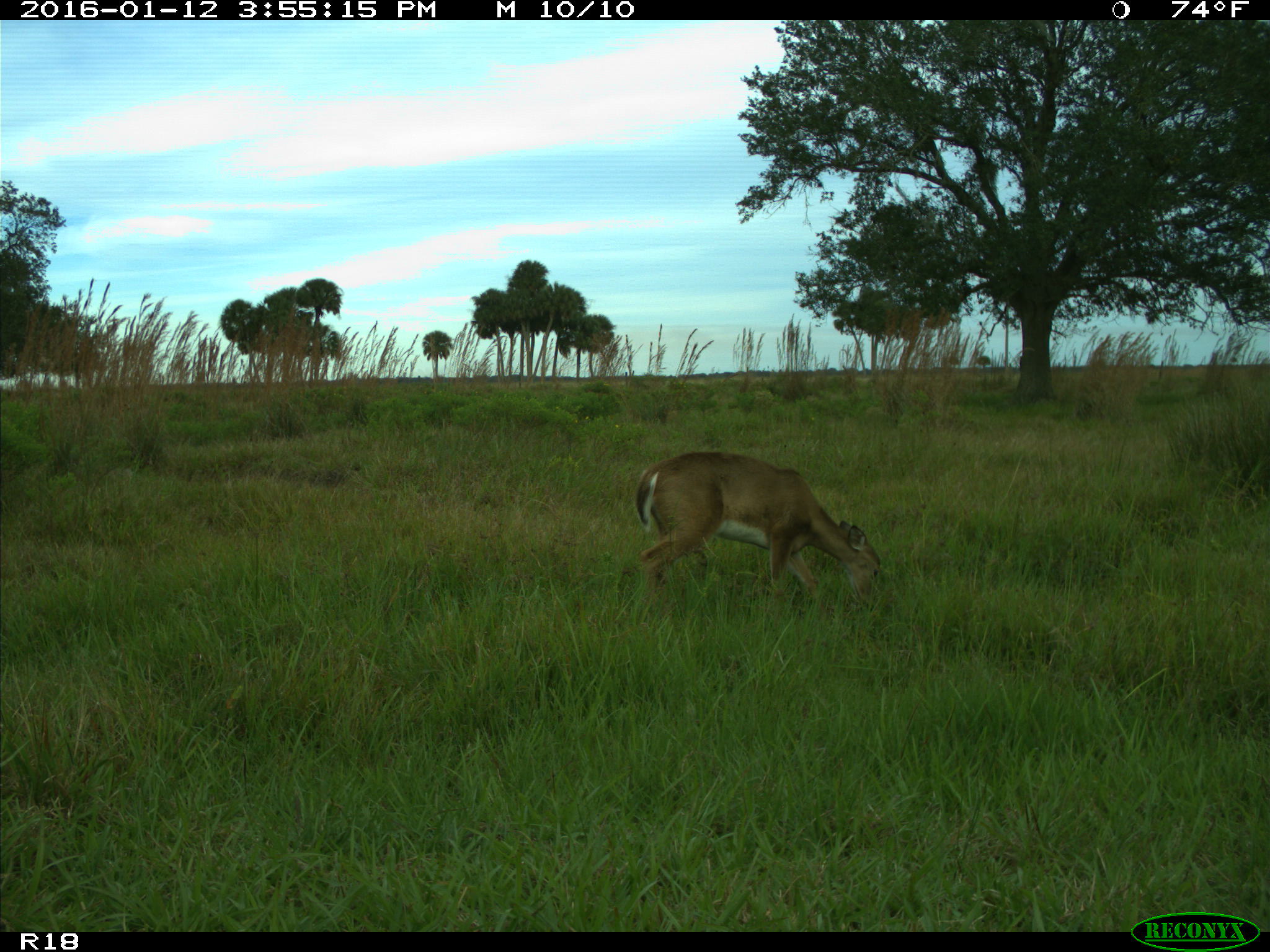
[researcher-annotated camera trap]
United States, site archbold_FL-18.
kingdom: Animalia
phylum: Chordata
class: Mammalia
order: Artiodactyla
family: Cervidae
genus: Odocoileus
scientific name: Odocoileus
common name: deer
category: unidentified deer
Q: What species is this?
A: Unidentified deer (deer) (Odocoileus).